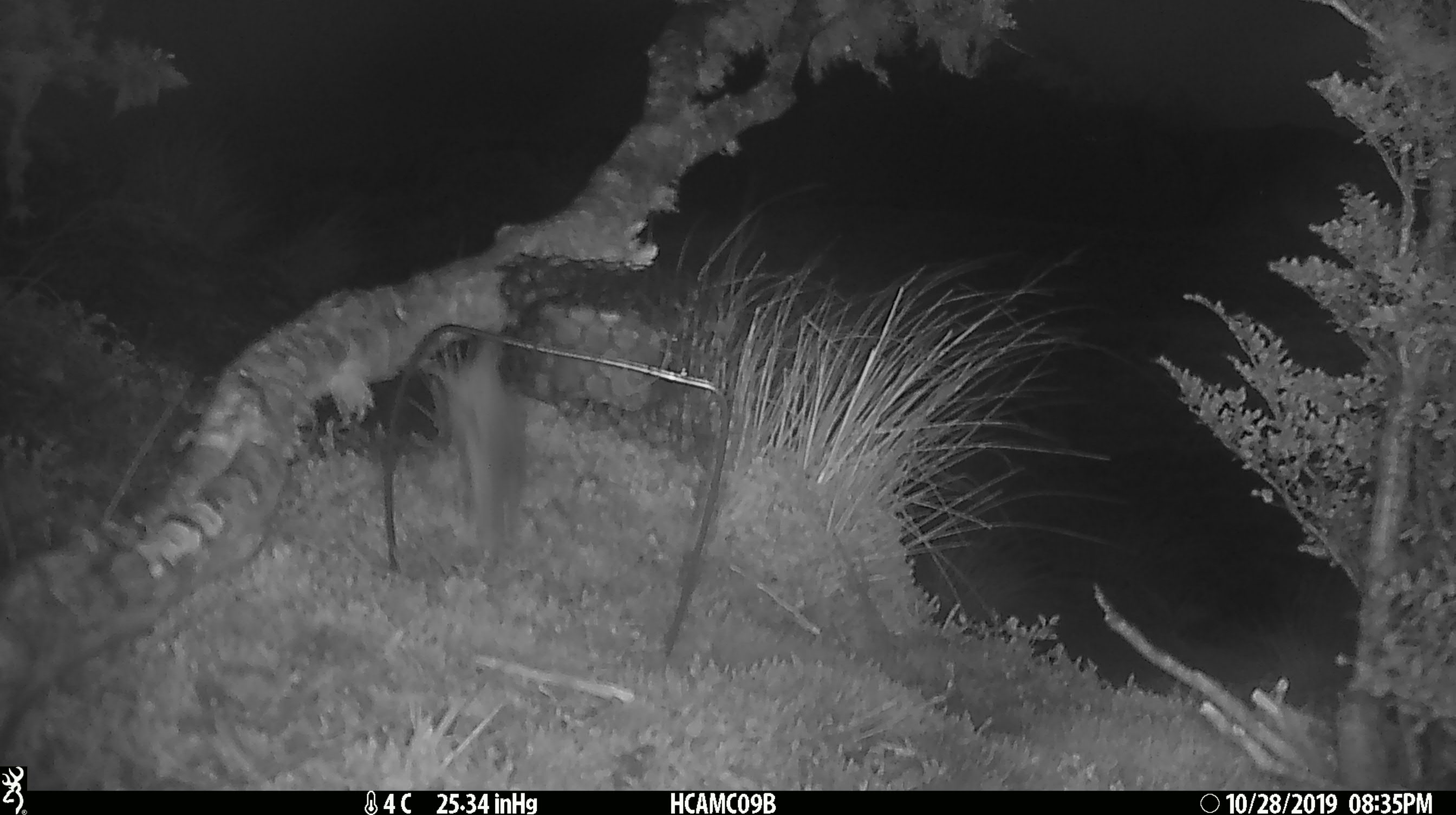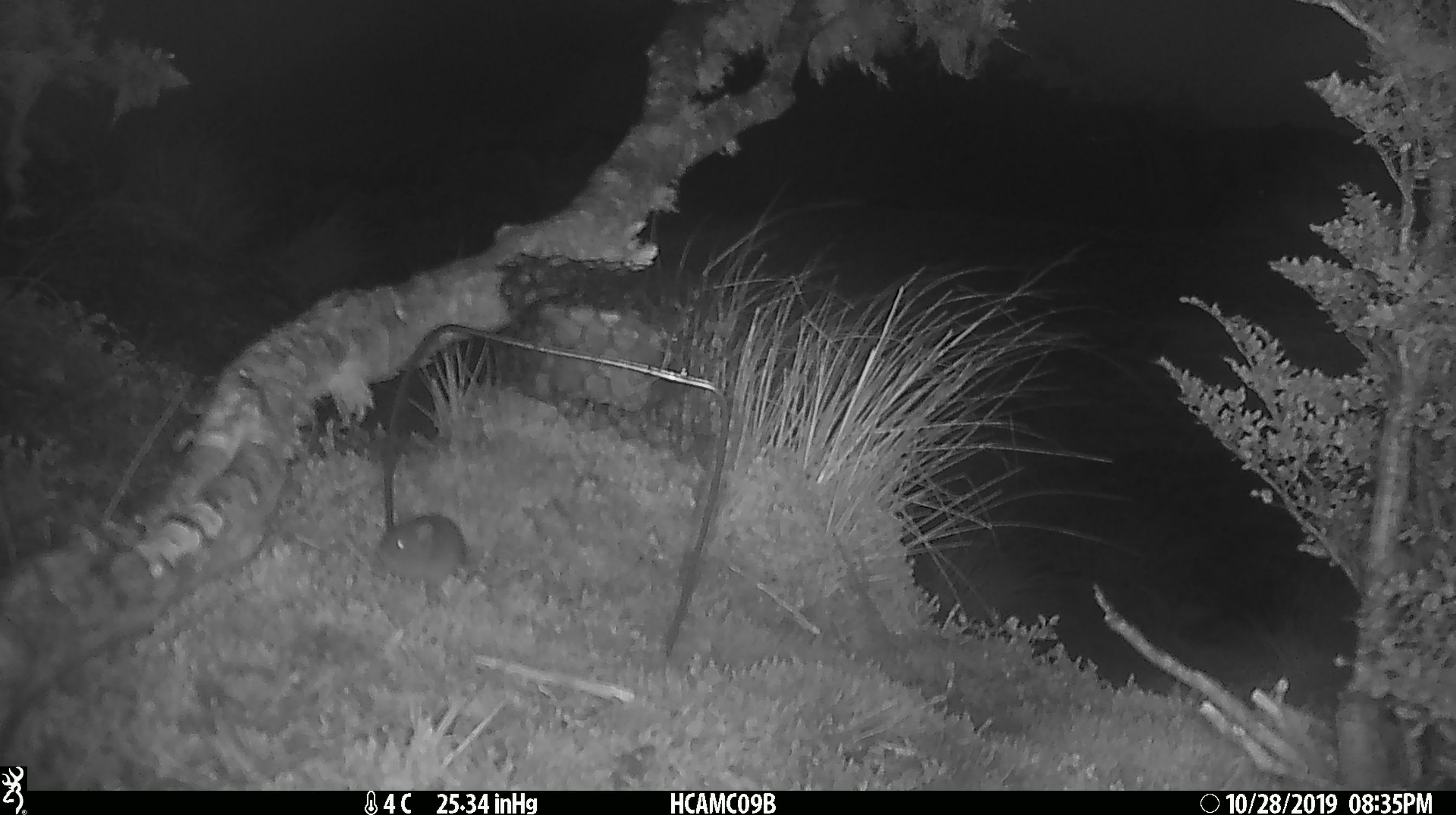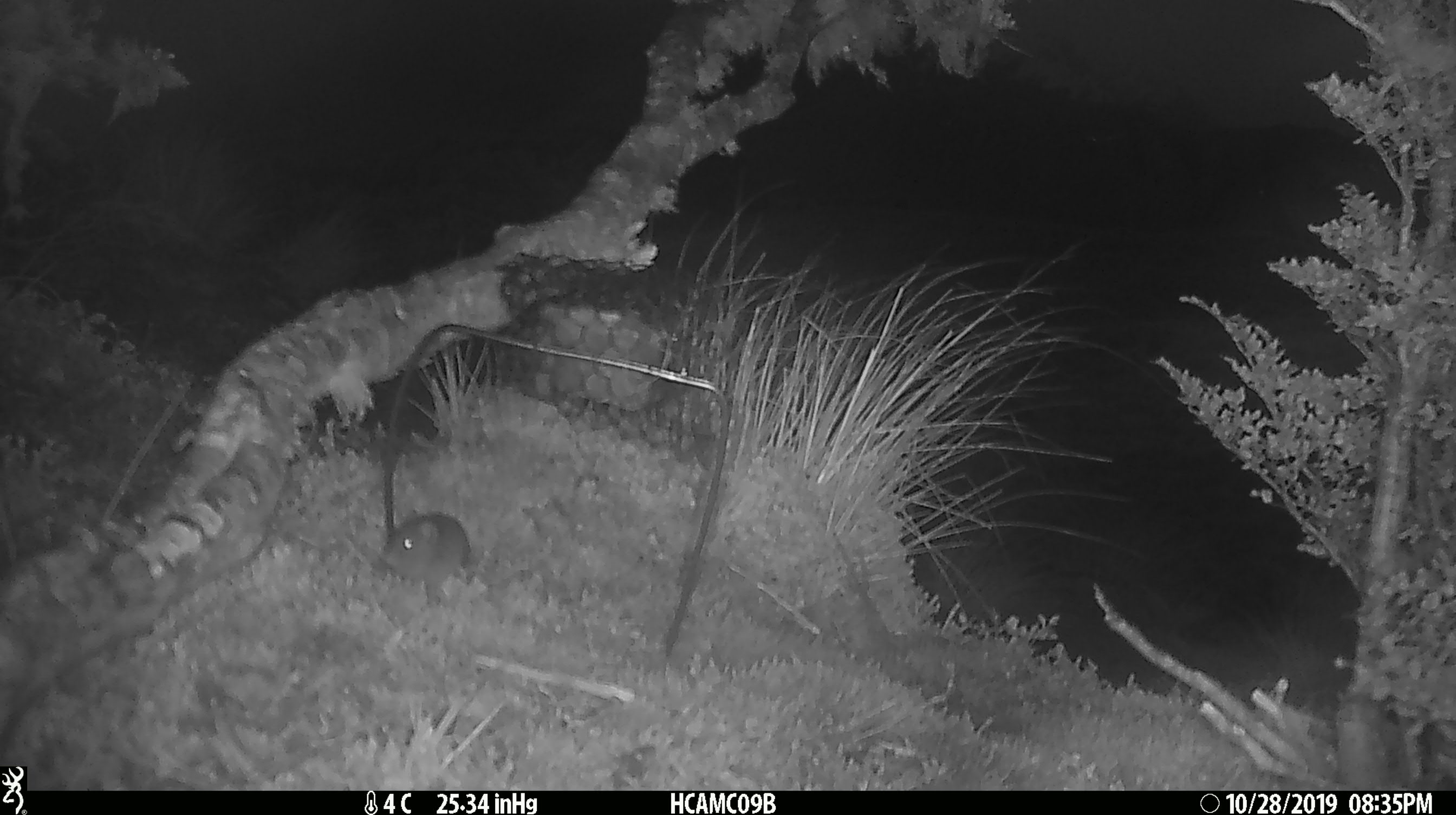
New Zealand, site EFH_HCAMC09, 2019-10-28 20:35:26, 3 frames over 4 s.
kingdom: Animalia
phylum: Chordata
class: Mammalia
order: Rodentia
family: Muridae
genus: Mus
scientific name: Mus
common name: mouse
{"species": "mouse (Mus)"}